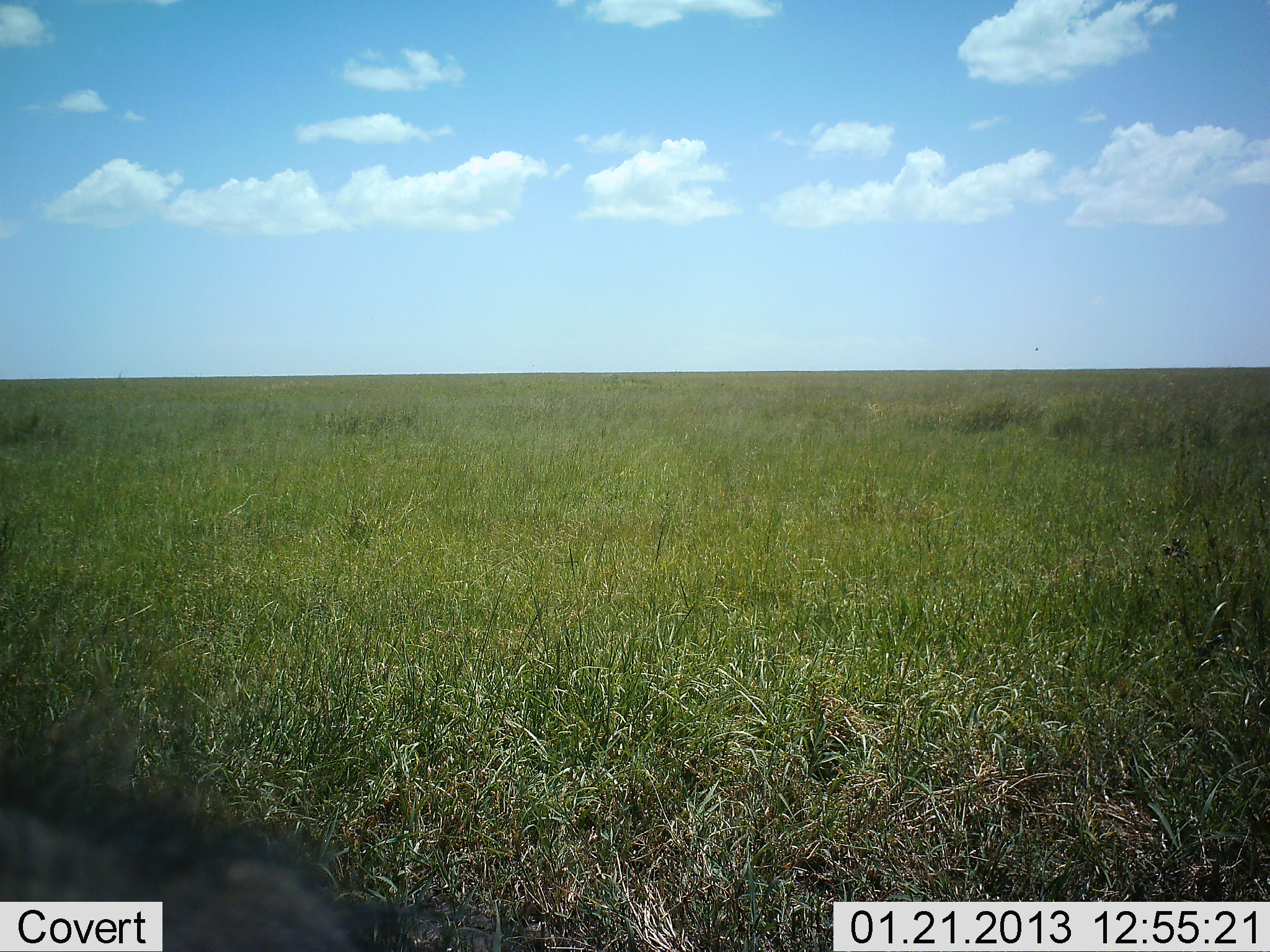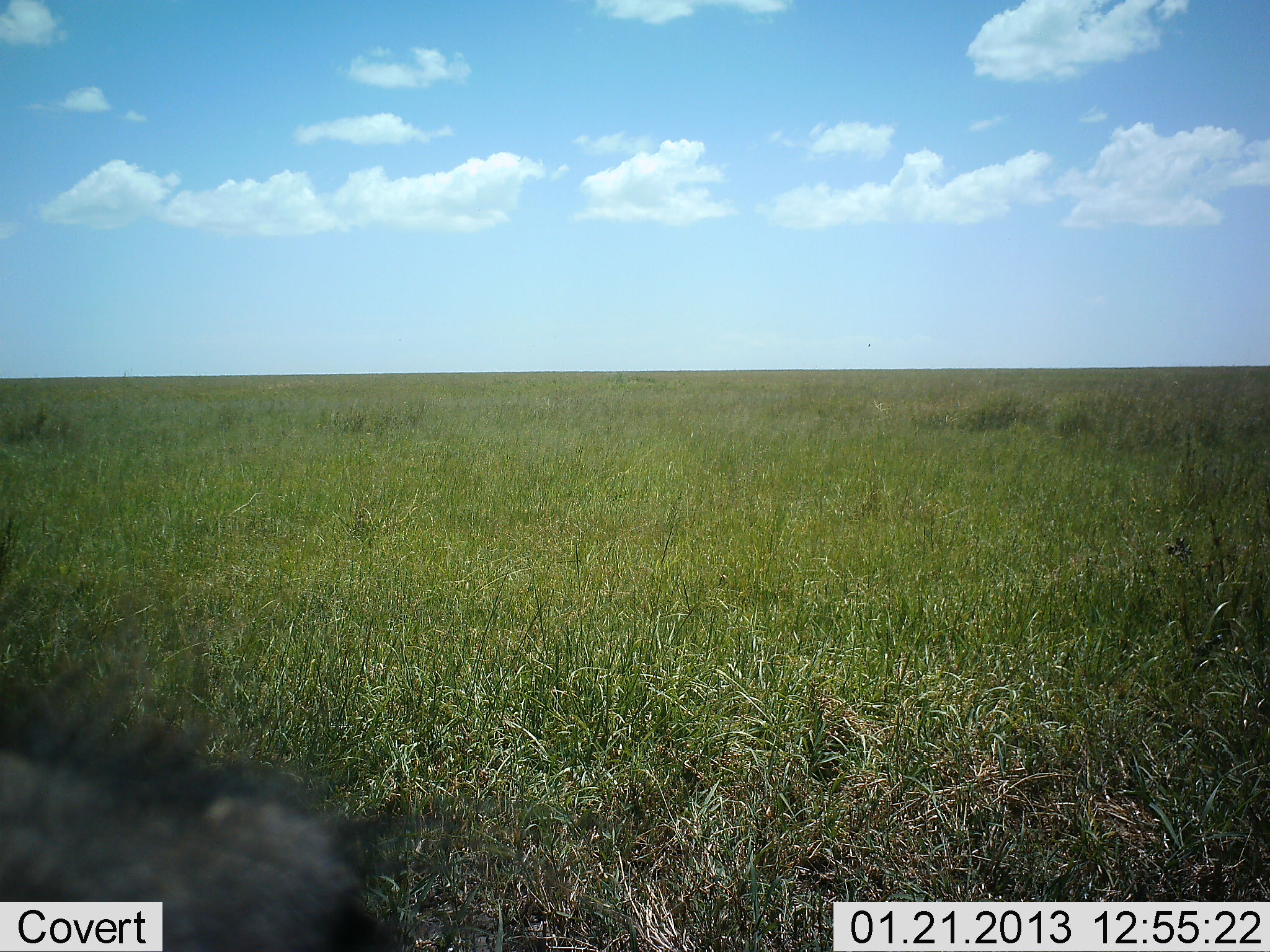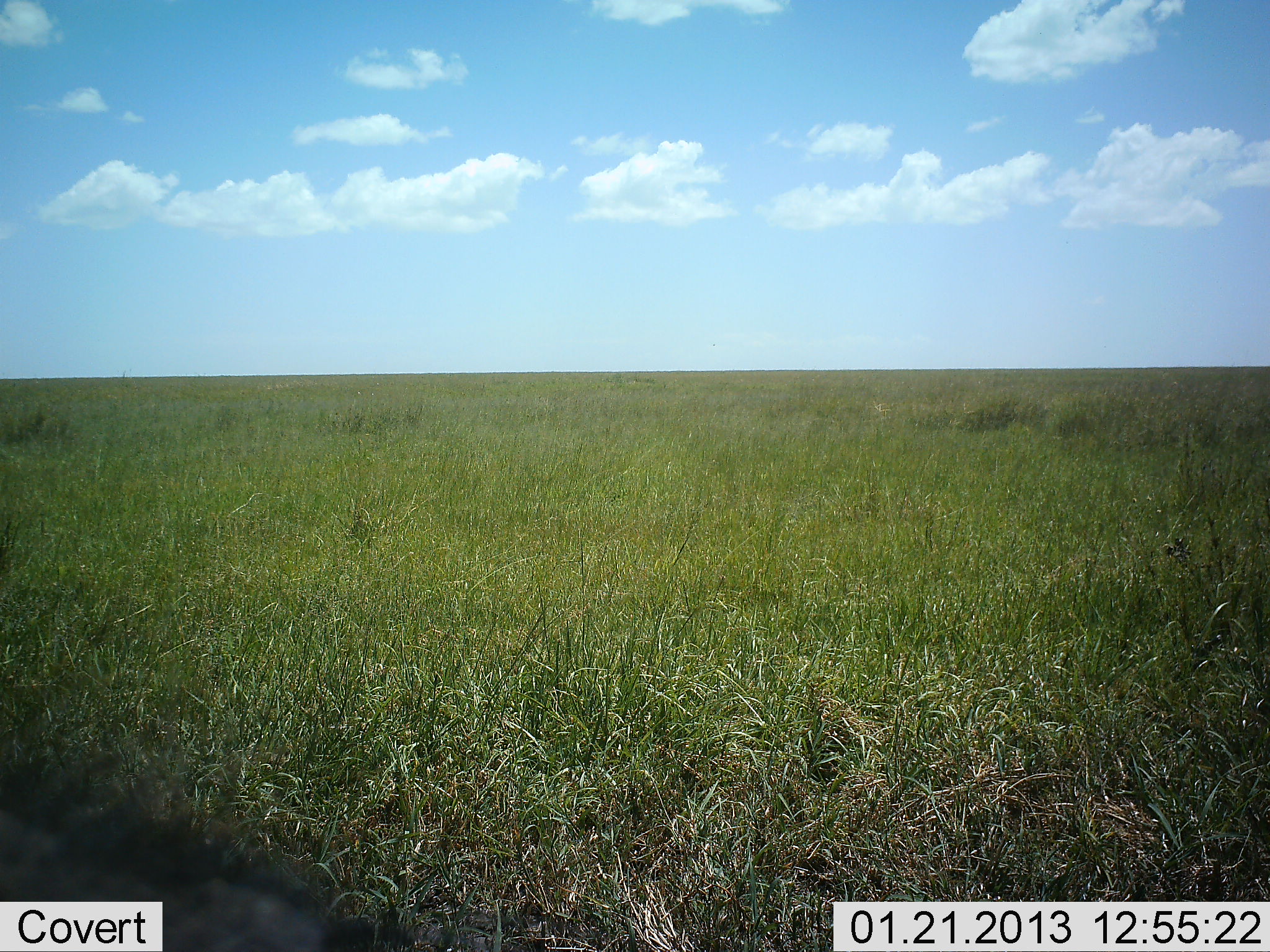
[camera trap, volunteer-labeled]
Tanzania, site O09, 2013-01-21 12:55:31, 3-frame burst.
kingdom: Animalia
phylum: Chordata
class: Mammalia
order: Artiodactyla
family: Suidae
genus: Phacochoerus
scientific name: Phacochoerus africanus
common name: warthog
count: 1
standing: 44%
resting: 0%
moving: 40%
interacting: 12%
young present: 0%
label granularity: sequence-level